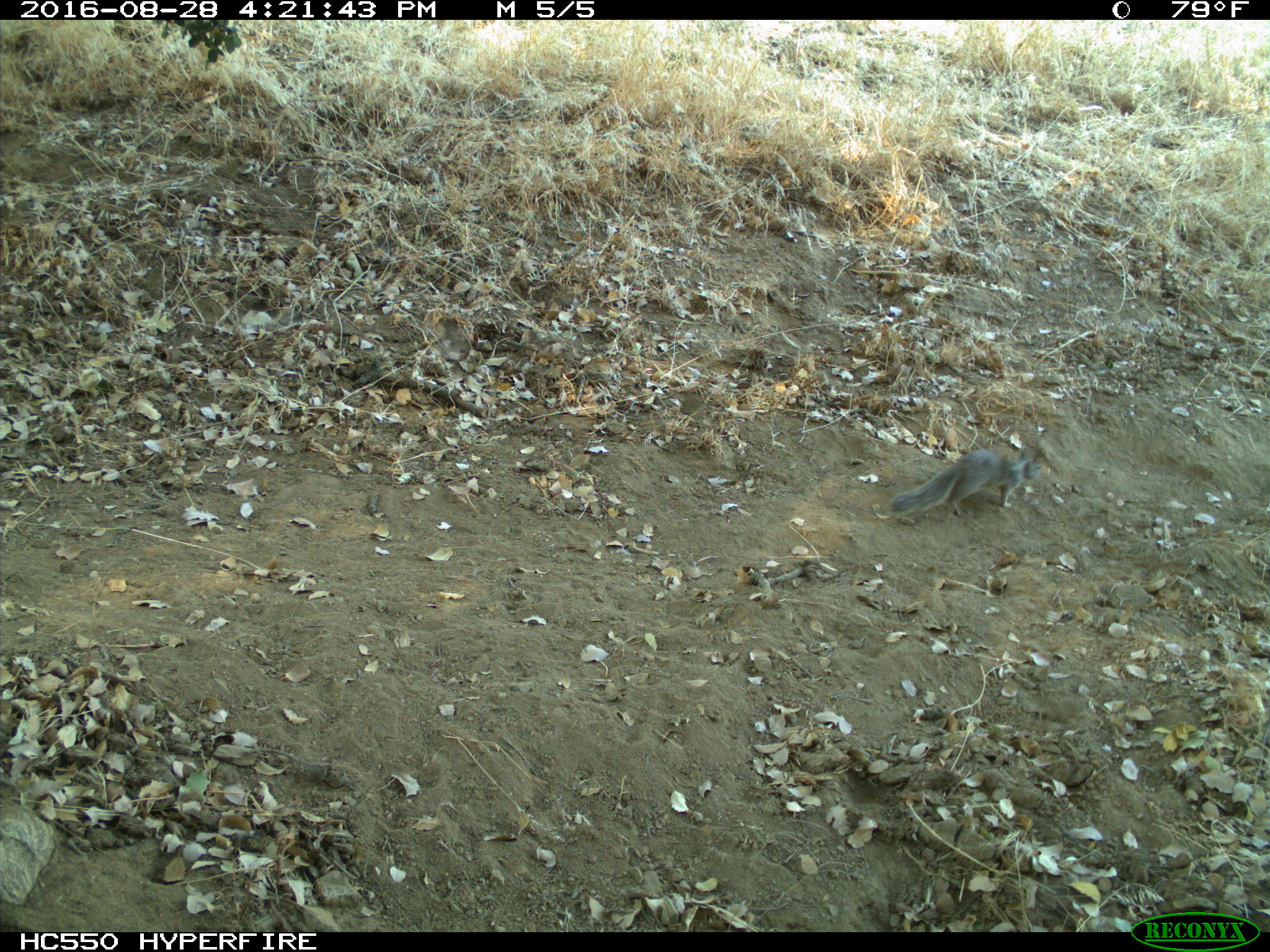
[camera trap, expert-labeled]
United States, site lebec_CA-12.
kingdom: Animalia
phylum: Chordata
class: Mammalia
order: Rodentia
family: Sciuridae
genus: Otospermophilus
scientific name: Otospermophilus beecheyi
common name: california ground squirrel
Otospermophilus beecheyi (california ground squirrel).